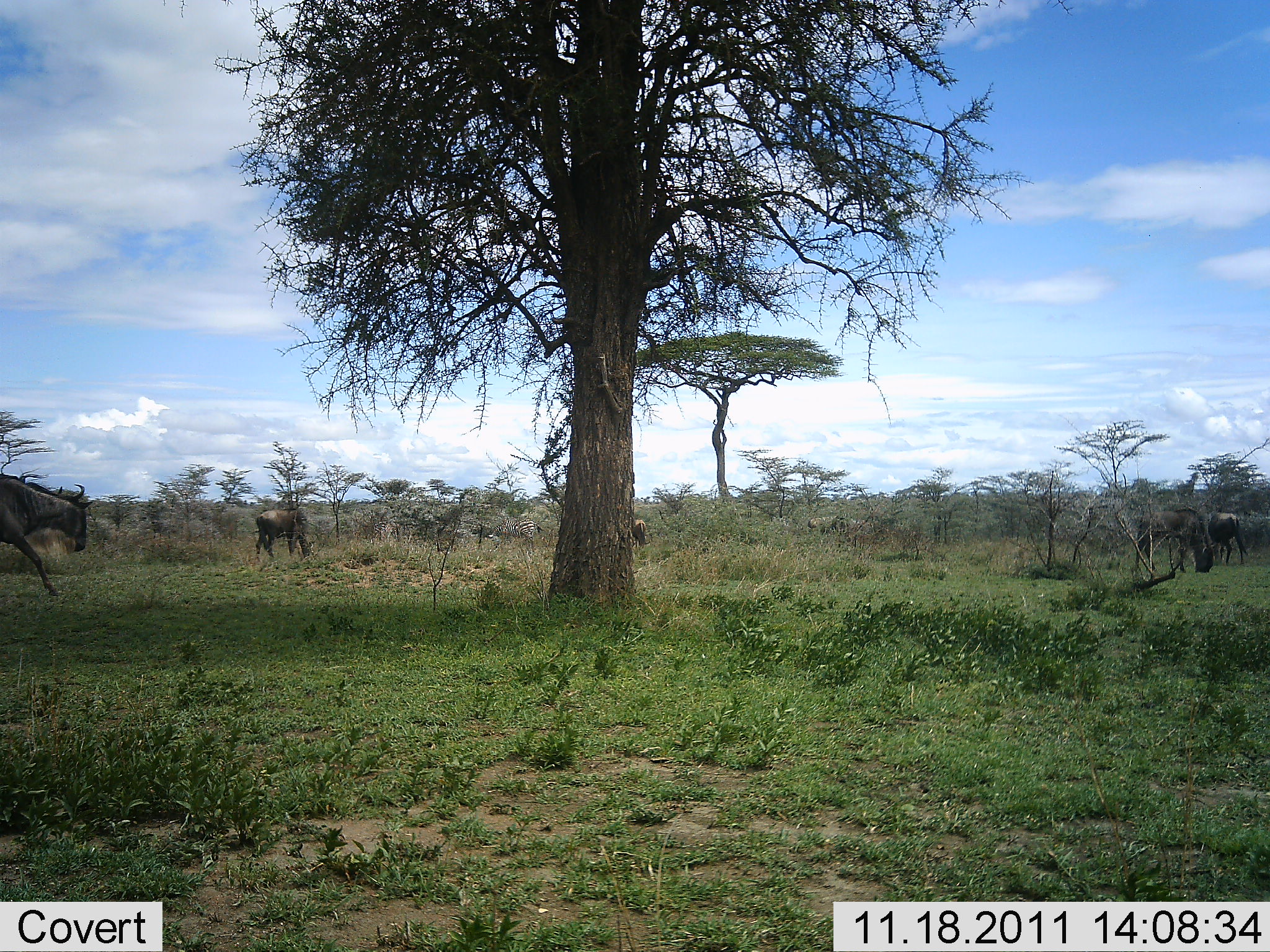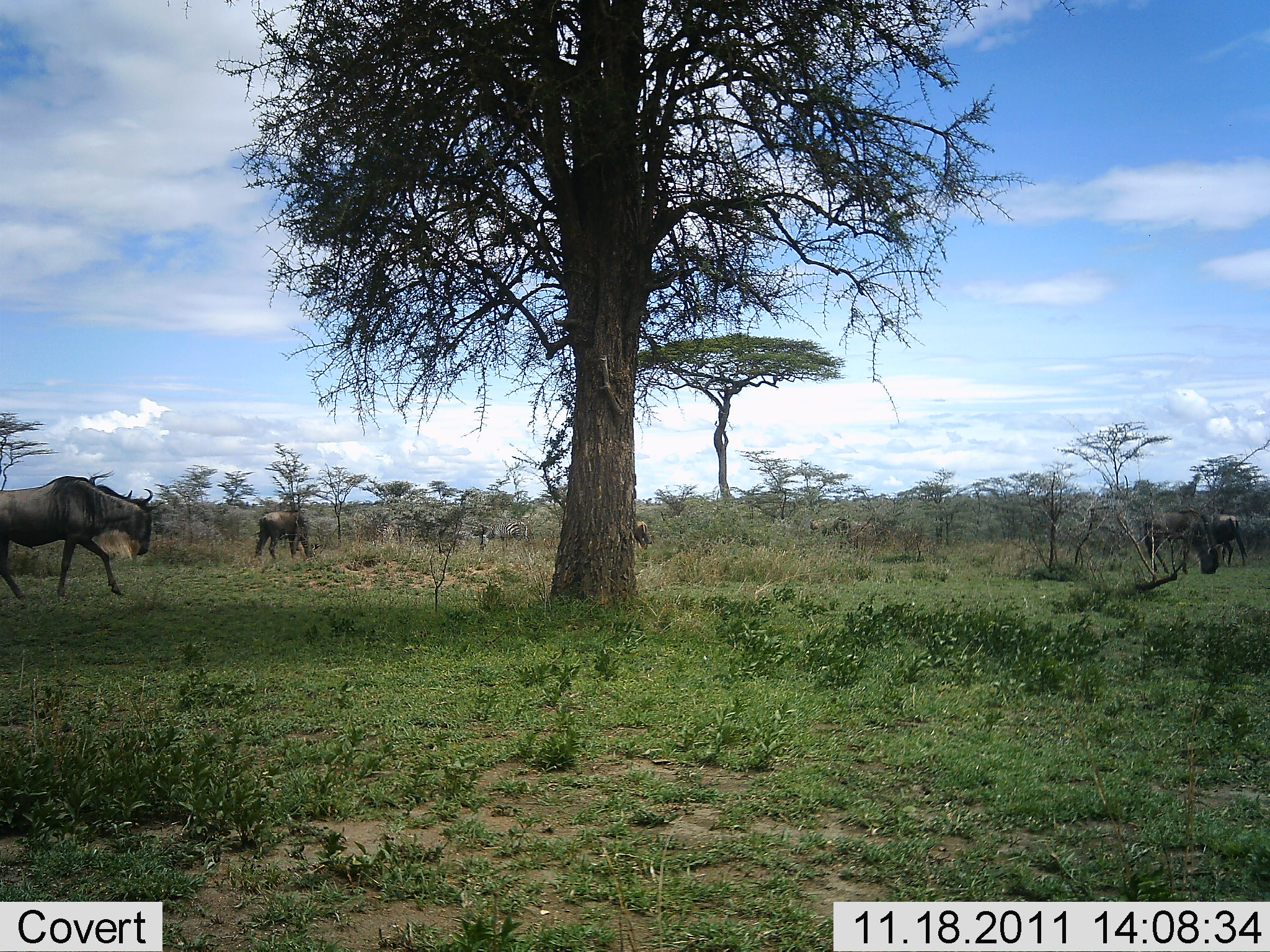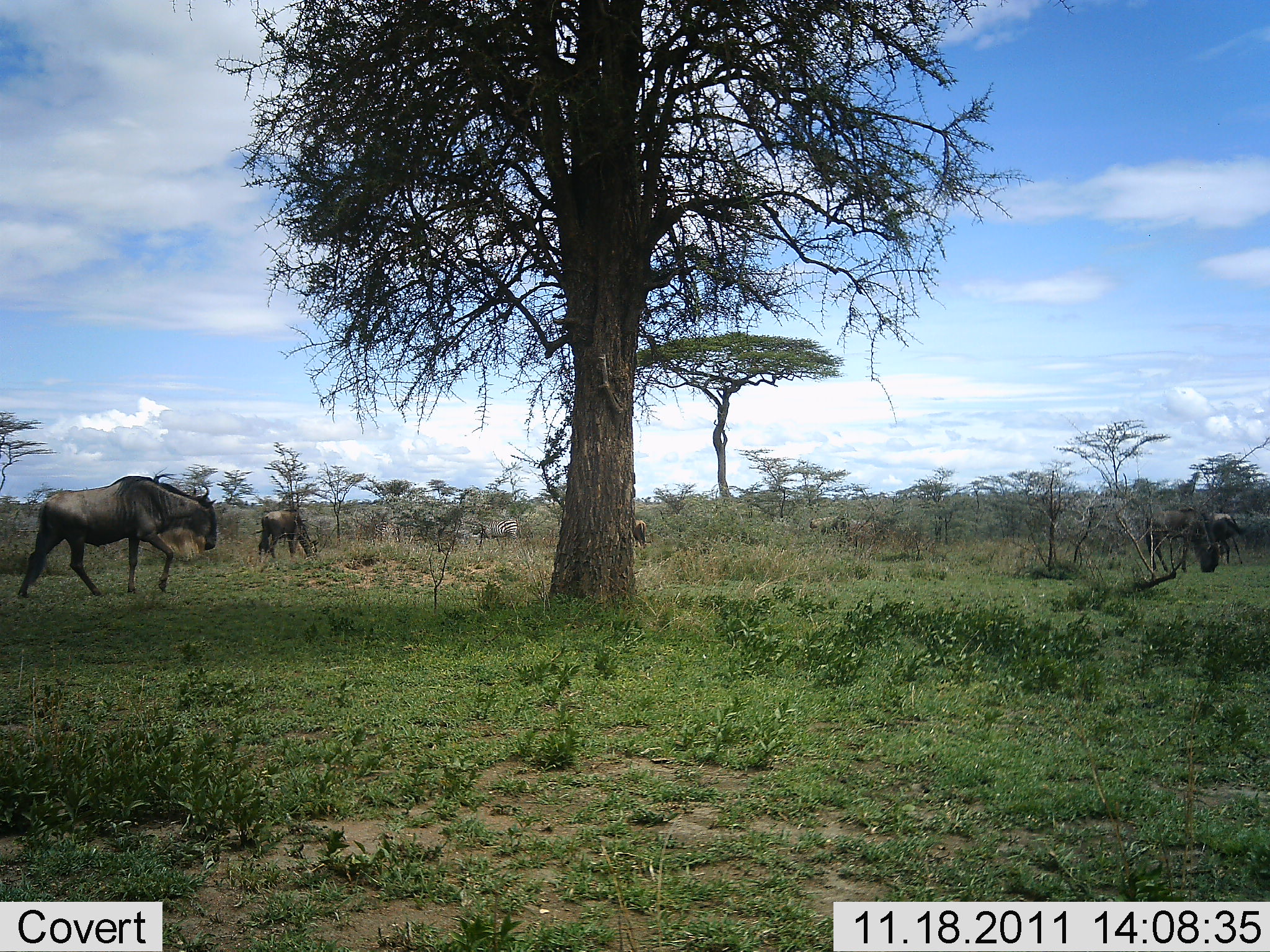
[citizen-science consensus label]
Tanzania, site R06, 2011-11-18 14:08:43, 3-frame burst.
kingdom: Animalia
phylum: Chordata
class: Mammalia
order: Artiodactyla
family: Bovidae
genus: Connochaetes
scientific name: Connochaetes taurinus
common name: blue wildebeest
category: wildebeest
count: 5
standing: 36%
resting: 7%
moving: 79%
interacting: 0%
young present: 0%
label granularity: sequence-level